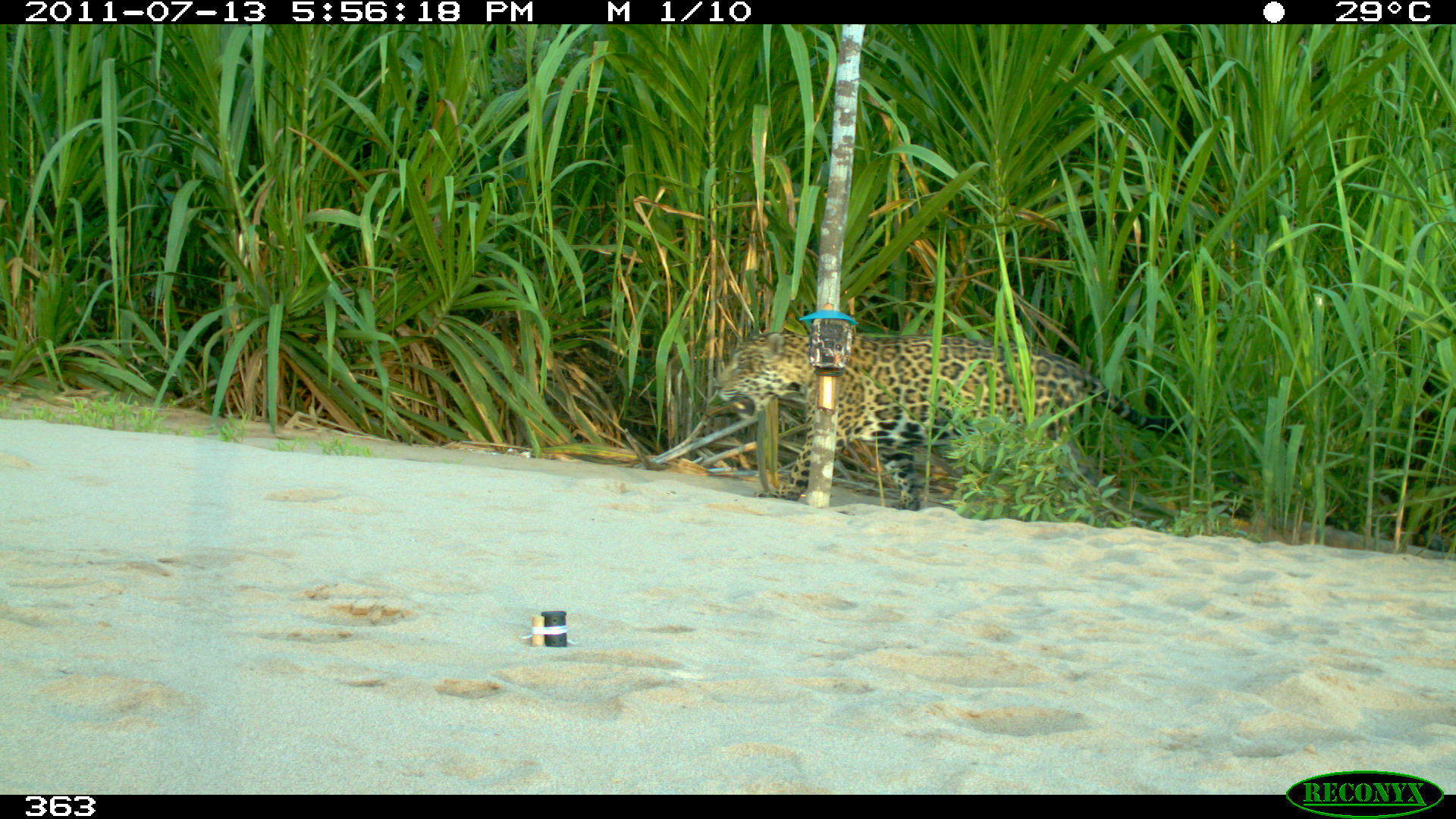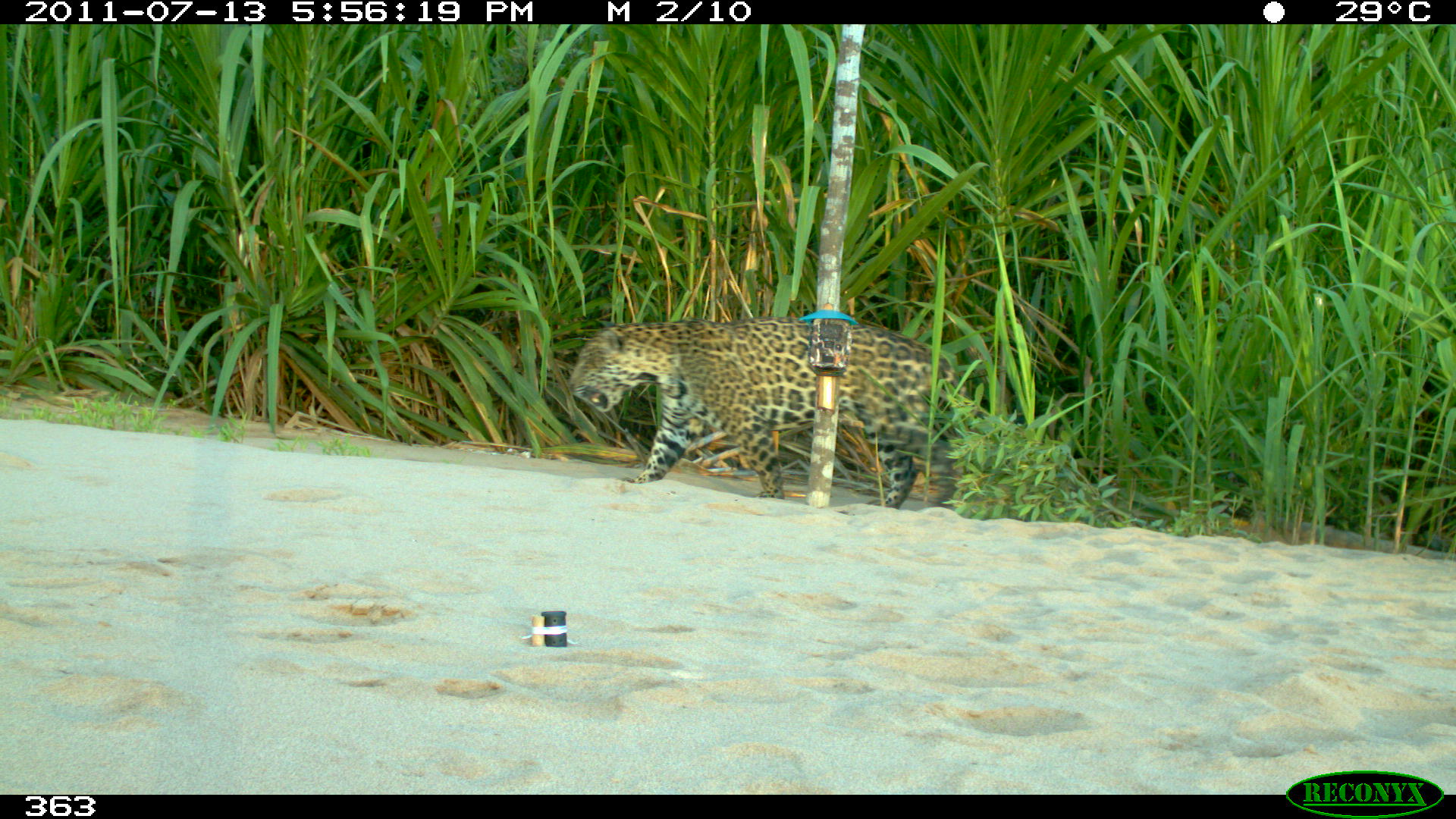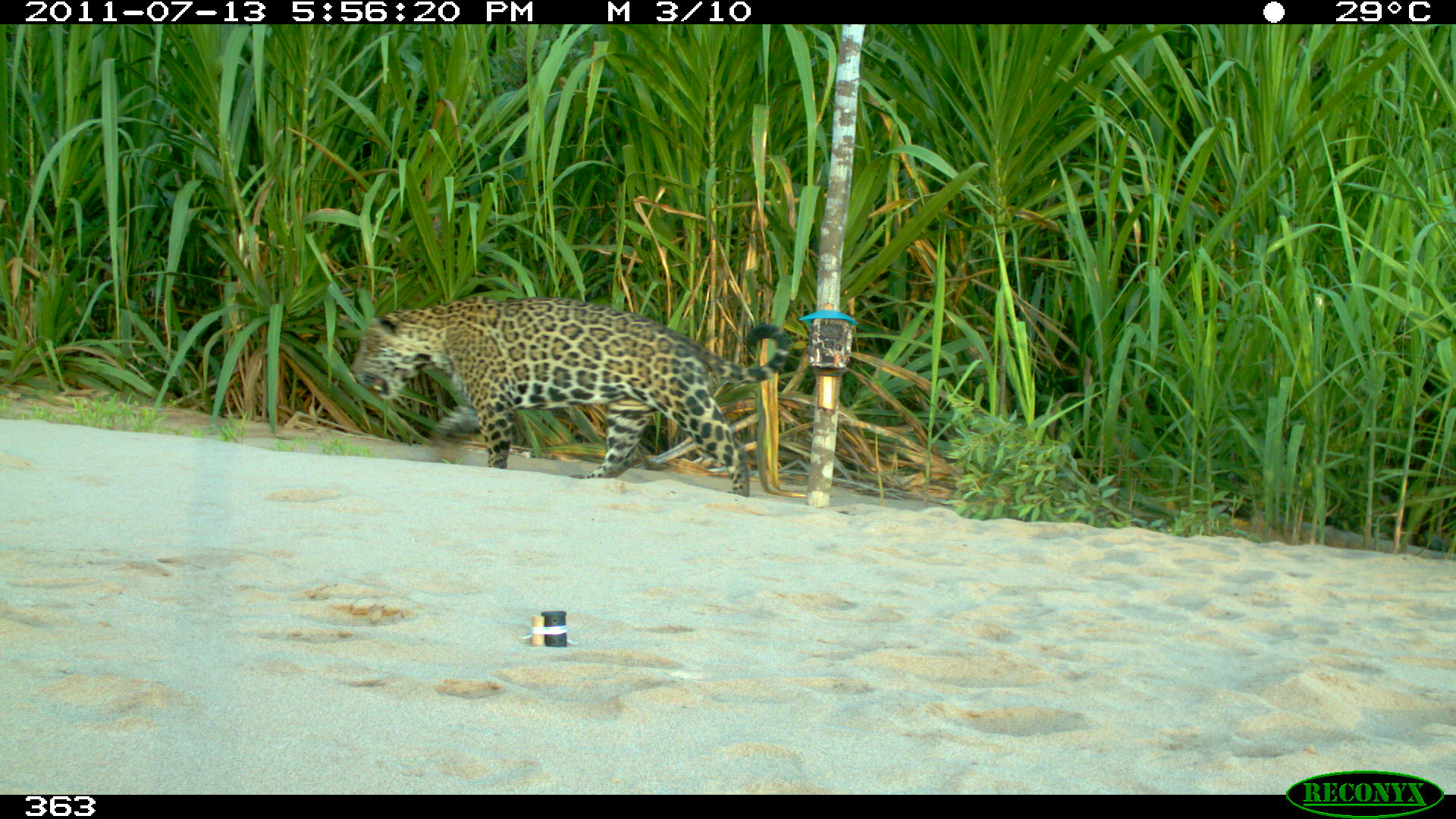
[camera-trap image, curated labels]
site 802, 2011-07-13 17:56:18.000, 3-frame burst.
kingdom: Animalia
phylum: Chordata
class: Mammalia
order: Carnivora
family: Felidae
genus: Panthera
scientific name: Panthera onca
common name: jaguar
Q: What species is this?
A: Panthera onca (jaguar).